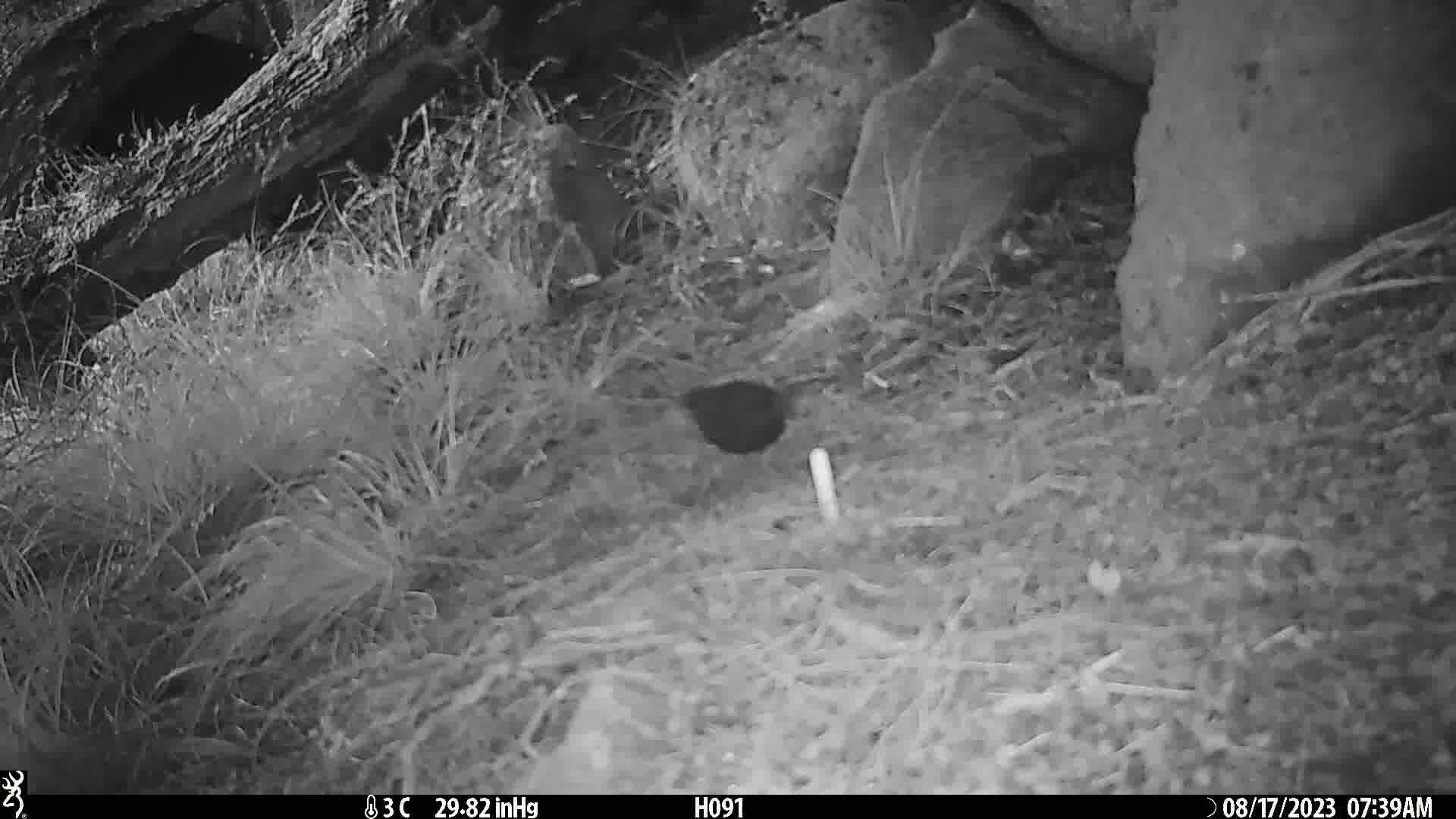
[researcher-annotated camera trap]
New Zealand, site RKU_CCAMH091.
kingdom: Animalia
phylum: Chordata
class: Aves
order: Passeriformes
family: Turdidae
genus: Turdus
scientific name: Turdus merula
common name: eurasian blackbird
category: blackbird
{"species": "blackbird (eurasian blackbird) (Turdus merula)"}